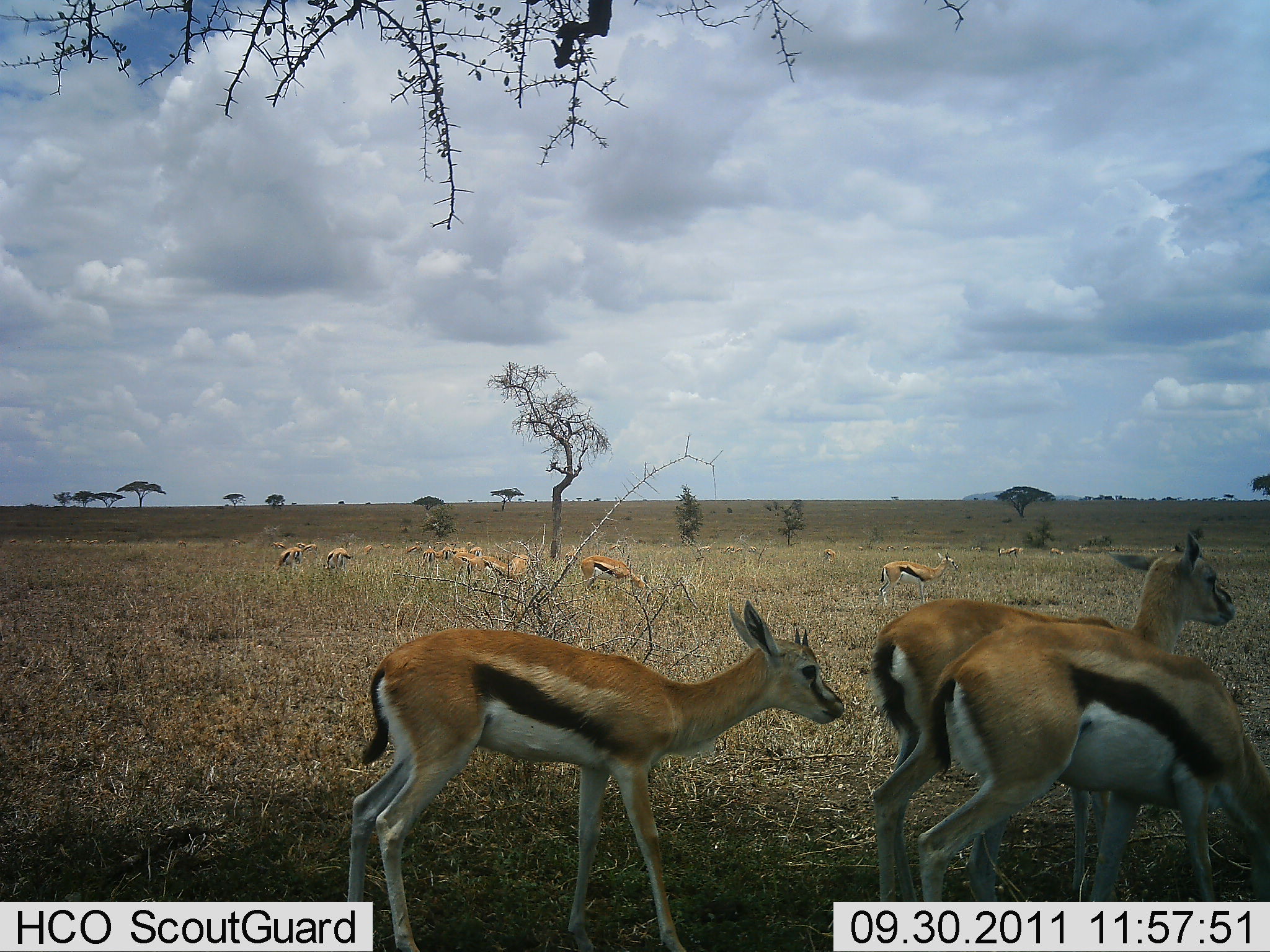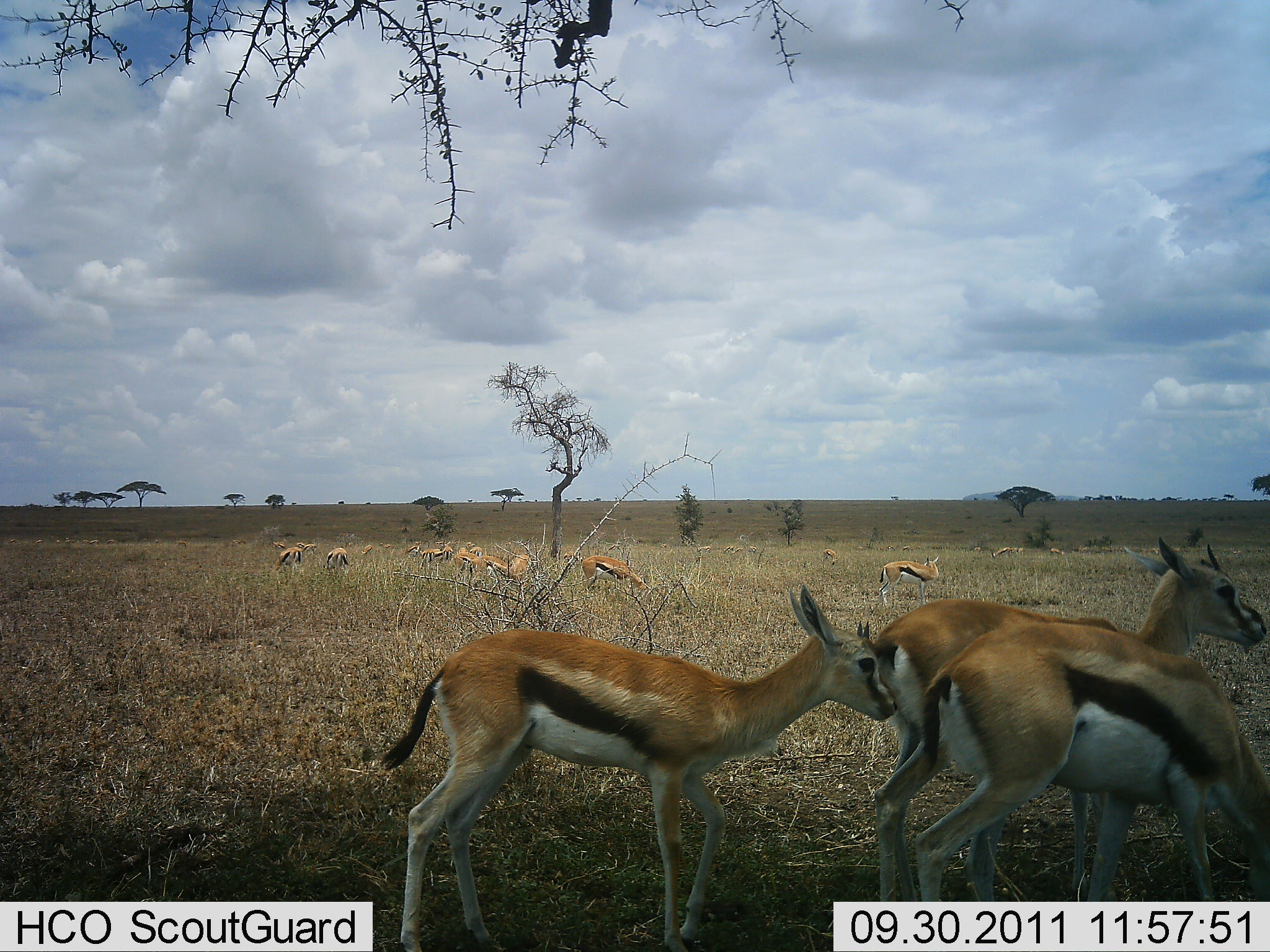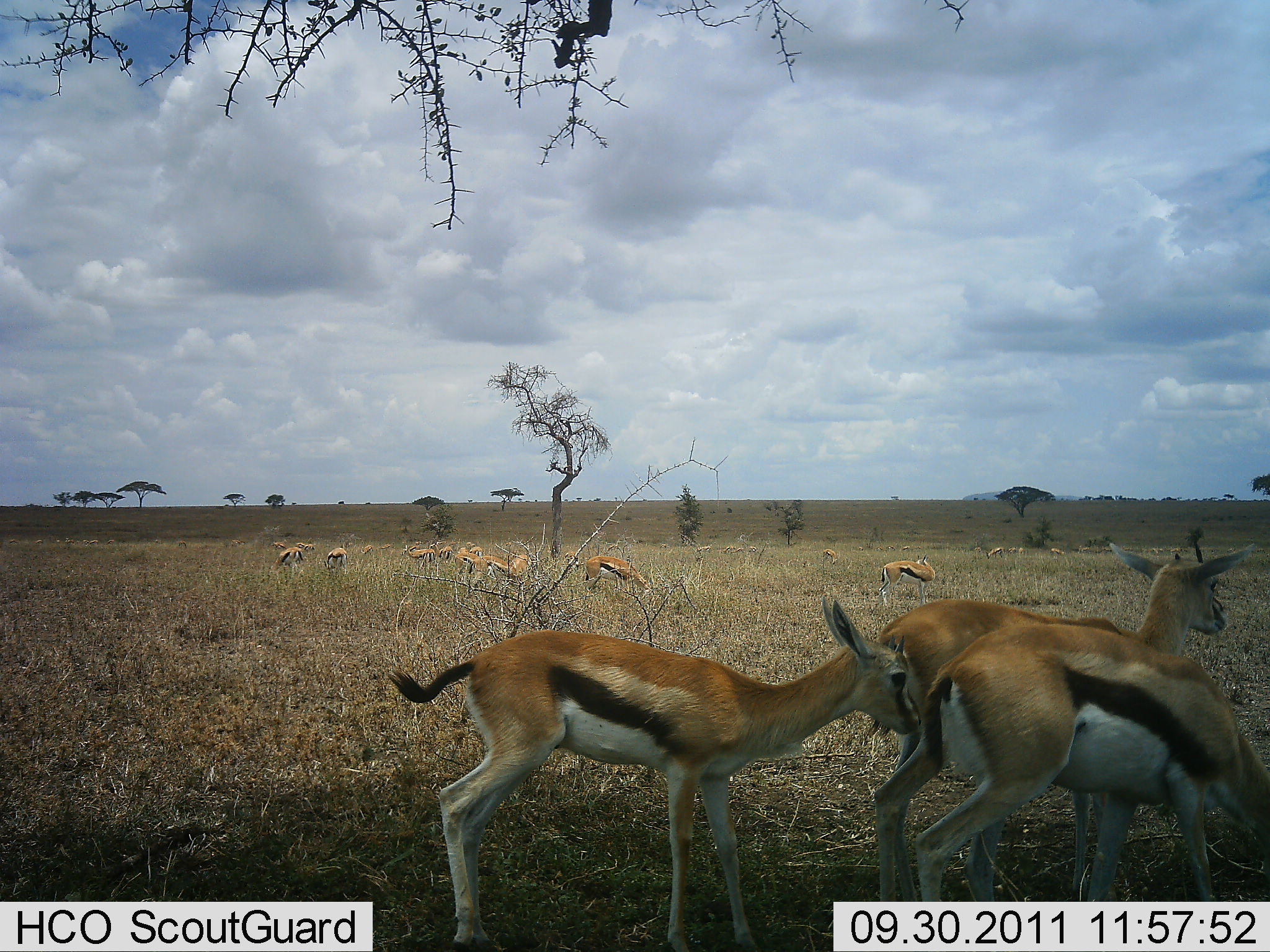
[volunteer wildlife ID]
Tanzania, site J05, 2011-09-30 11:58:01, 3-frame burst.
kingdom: Animalia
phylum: Chordata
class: Mammalia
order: Artiodactyla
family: Bovidae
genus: Eudorcas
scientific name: Eudorcas thomsonii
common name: thomson's gazelle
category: gazellethomsons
Gazellethomsons (thomson's gazelle) (Eudorcas thomsonii), count 11-50. Behavior (volunteer vote fractions): standing 70%, resting 0%, moving 40%, interacting 30%. Young present (vote fraction): 0%. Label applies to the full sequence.